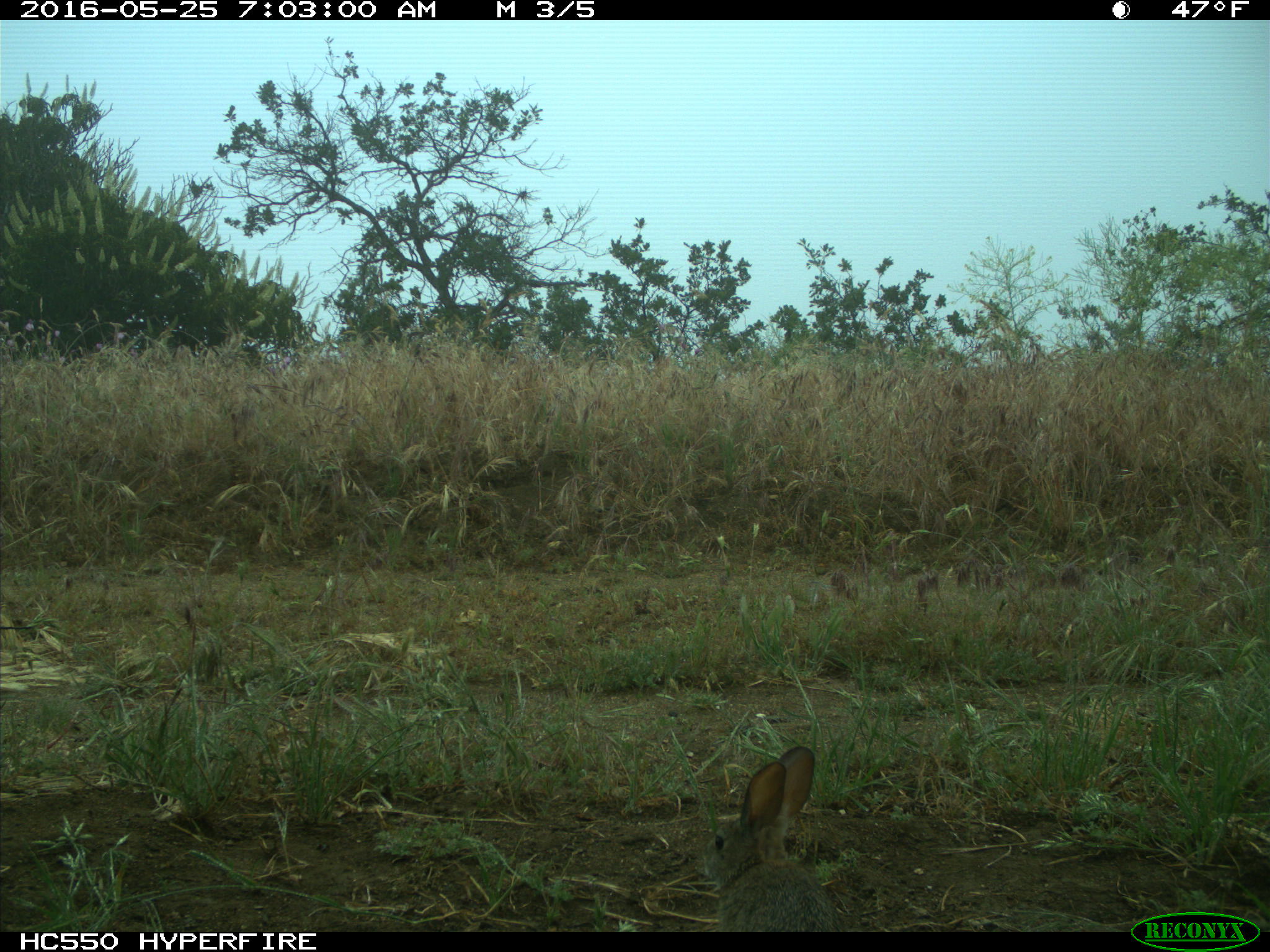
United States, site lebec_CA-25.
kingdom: Animalia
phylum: Chordata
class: Mammalia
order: Lagomorpha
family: Leporidae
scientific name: Leporidae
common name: rabbits and hares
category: unidentified rabbit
Unidentified rabbit (rabbits and hares) (Leporidae).